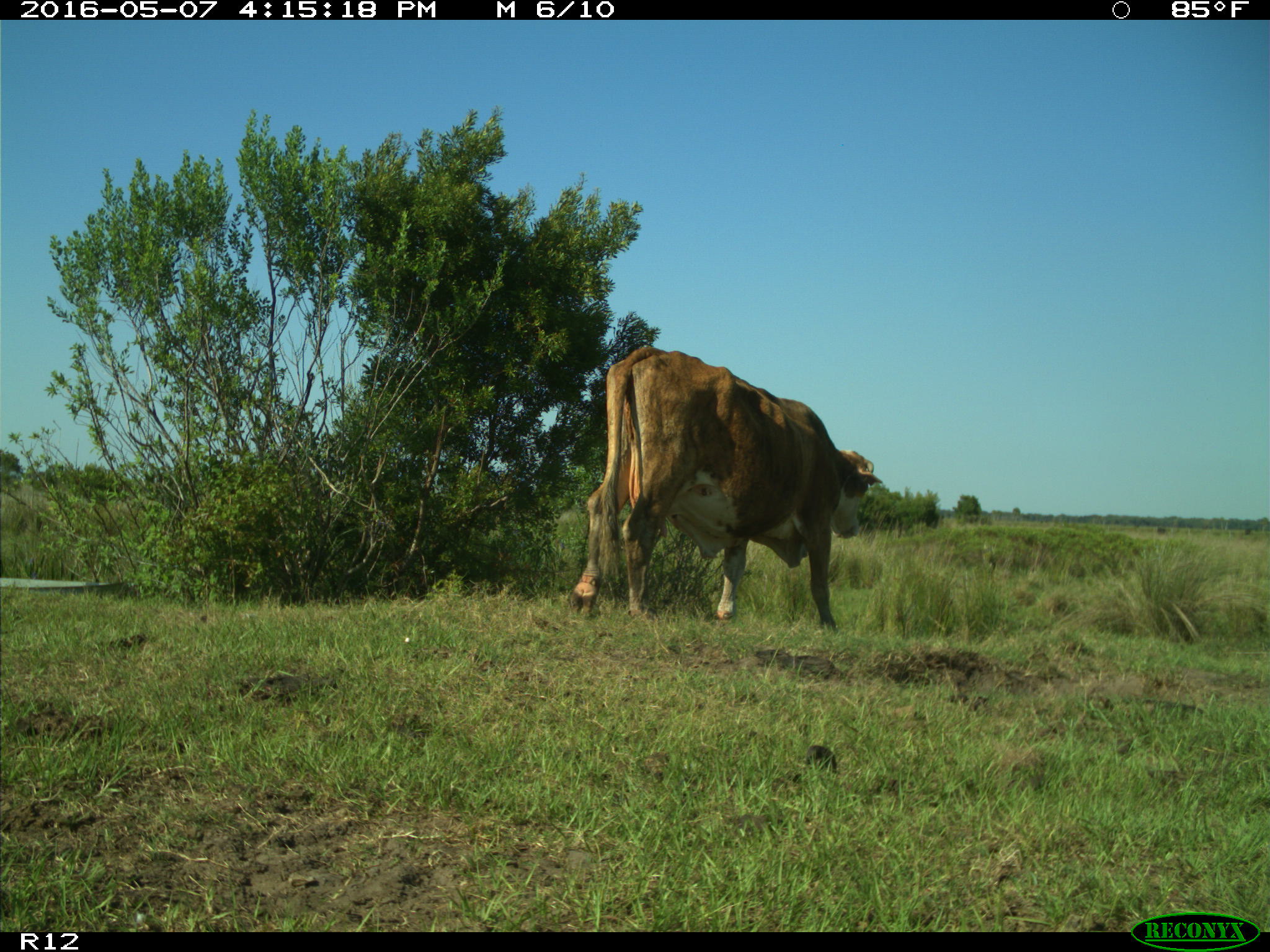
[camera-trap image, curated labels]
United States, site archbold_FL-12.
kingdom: Animalia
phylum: Chordata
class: Mammalia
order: Artiodactyla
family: Bovidae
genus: Bos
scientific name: Bos taurus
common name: domestic cow